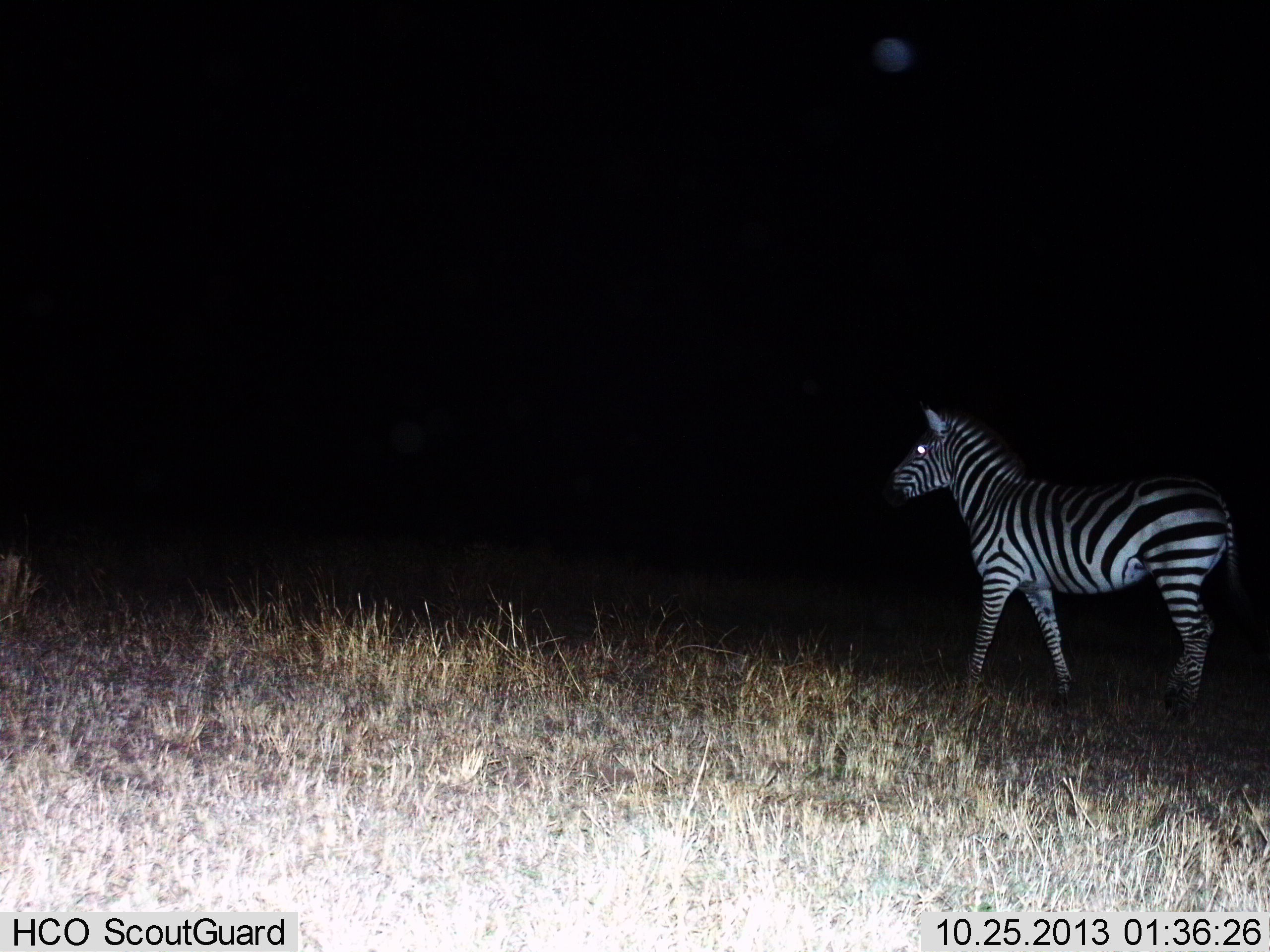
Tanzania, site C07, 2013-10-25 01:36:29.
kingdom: Animalia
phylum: Chordata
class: Mammalia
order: Perissodactyla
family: Equidae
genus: Equus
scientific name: Equus quagga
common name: plains zebra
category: zebra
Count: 1.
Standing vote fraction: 50%.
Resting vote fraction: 0%.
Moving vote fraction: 50%.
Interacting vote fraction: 0%.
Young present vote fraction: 0%.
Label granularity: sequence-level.